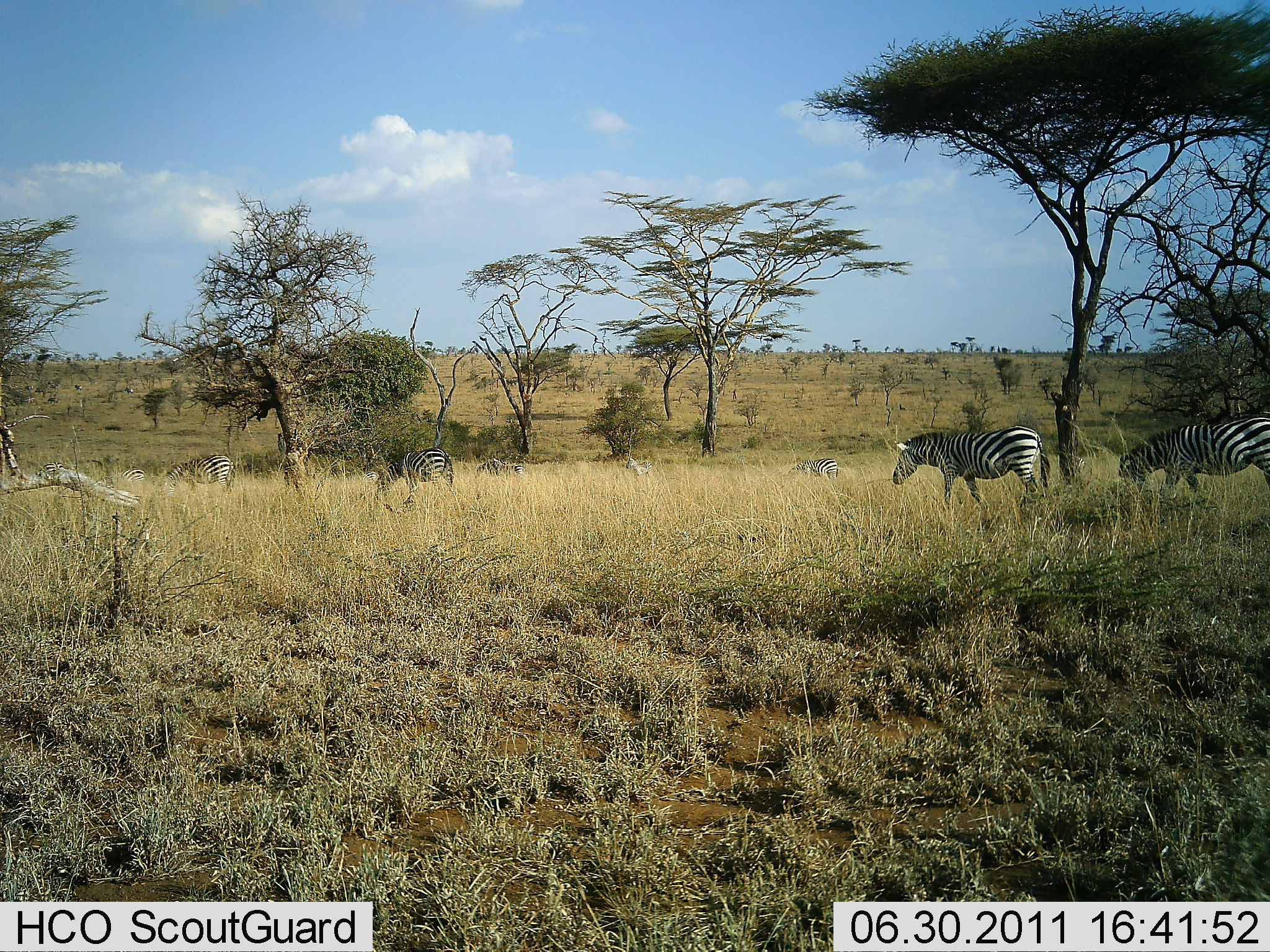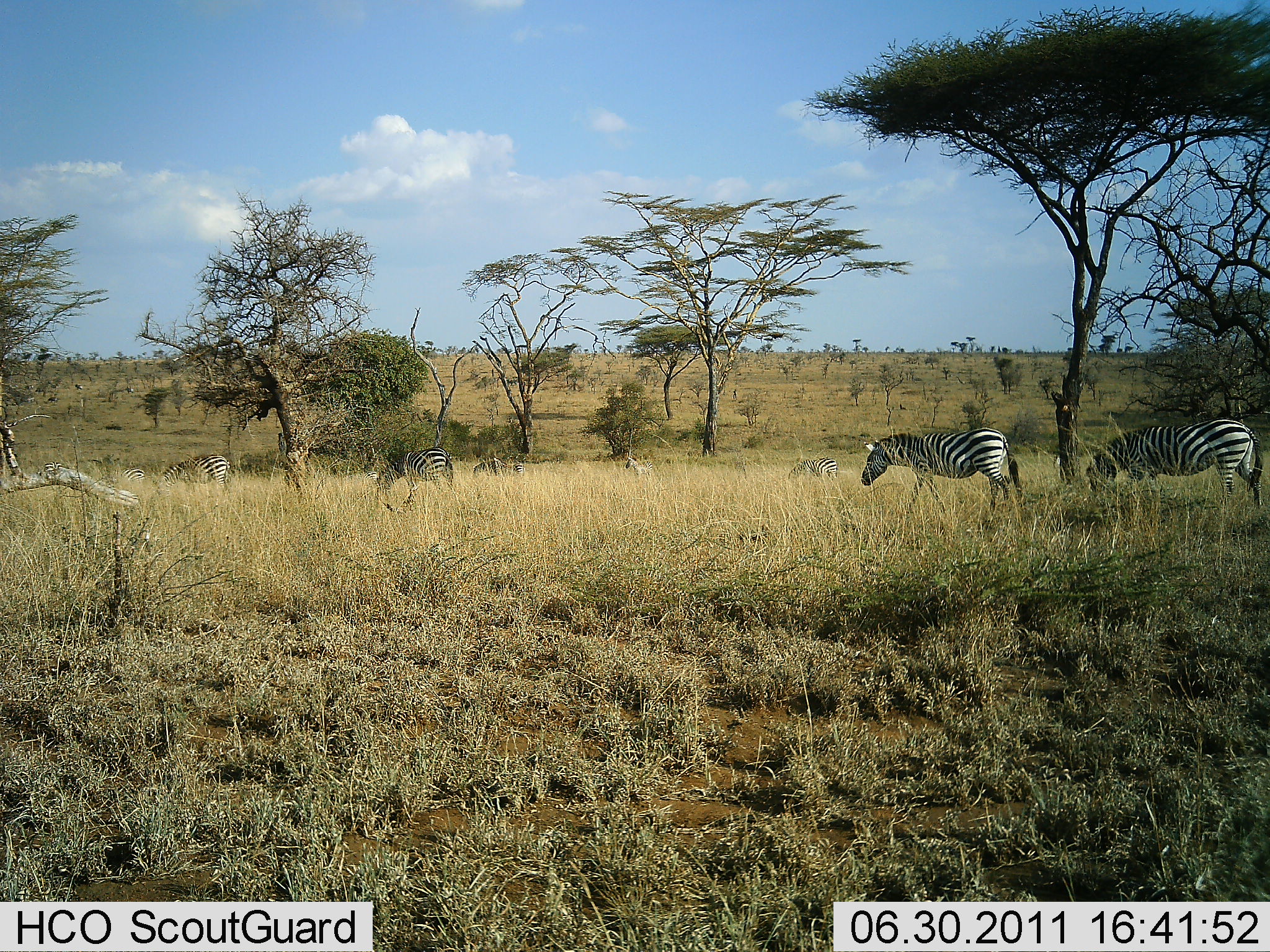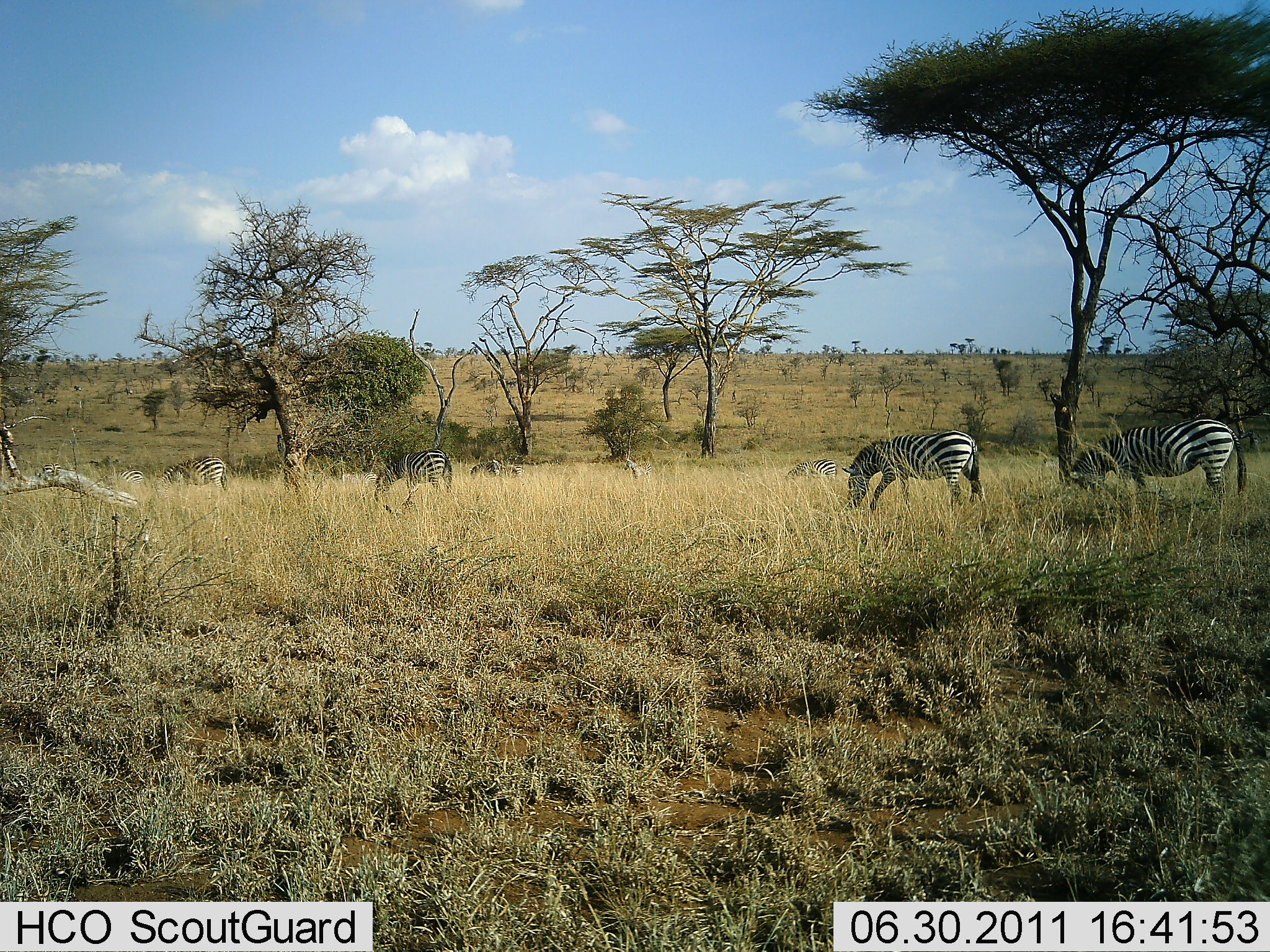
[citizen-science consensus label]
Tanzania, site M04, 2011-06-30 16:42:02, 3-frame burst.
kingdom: Animalia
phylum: Chordata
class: Mammalia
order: Perissodactyla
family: Equidae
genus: Equus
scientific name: Equus quagga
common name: plains zebra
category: zebra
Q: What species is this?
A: Zebra (plains zebra) (Equus quagga).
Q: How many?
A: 6.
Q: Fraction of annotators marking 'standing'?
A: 60%.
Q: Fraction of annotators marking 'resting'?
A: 0%.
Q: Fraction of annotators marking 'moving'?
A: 40%.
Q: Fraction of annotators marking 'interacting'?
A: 0%.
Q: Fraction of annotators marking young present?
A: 0%.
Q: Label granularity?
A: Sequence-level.